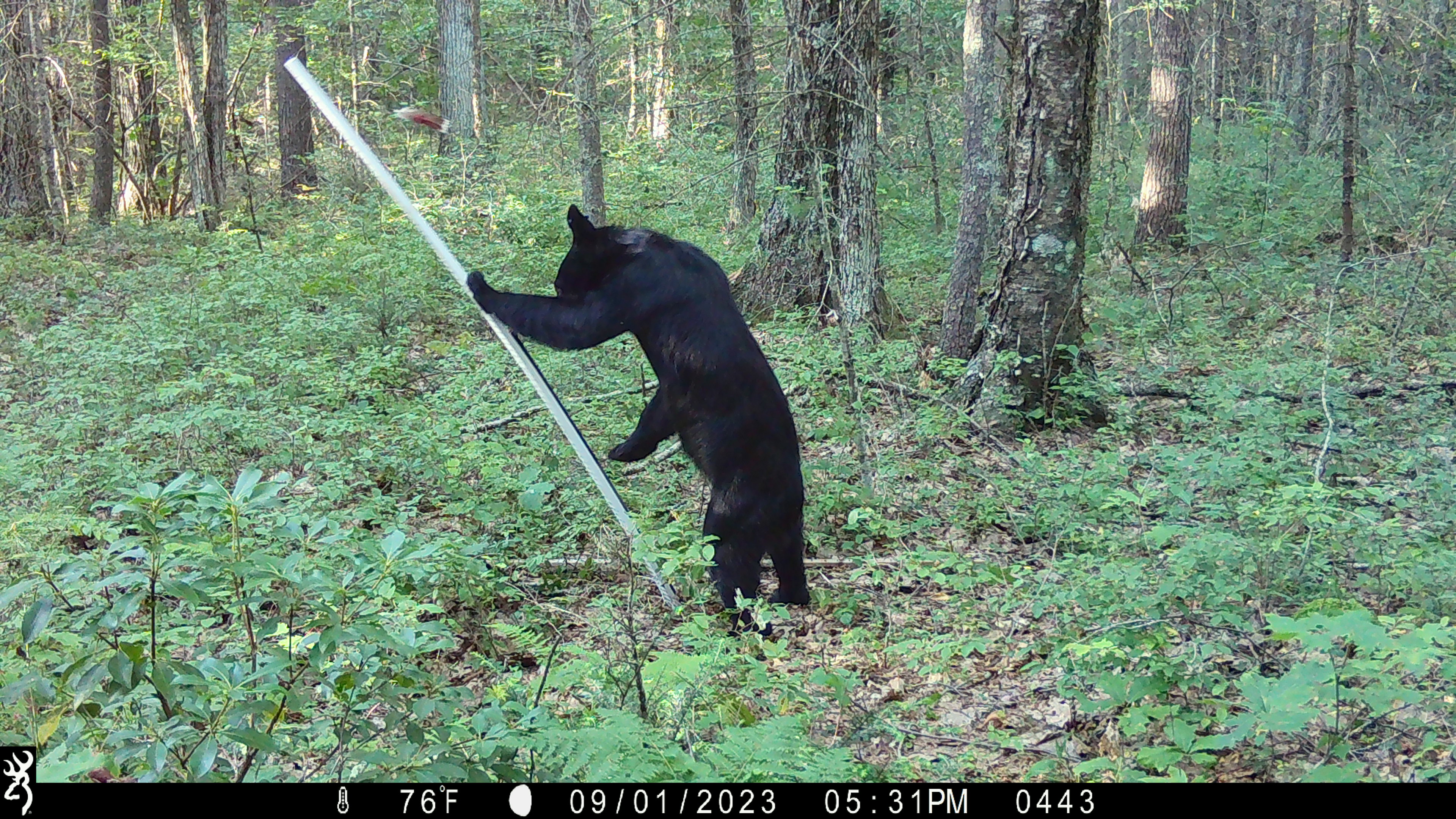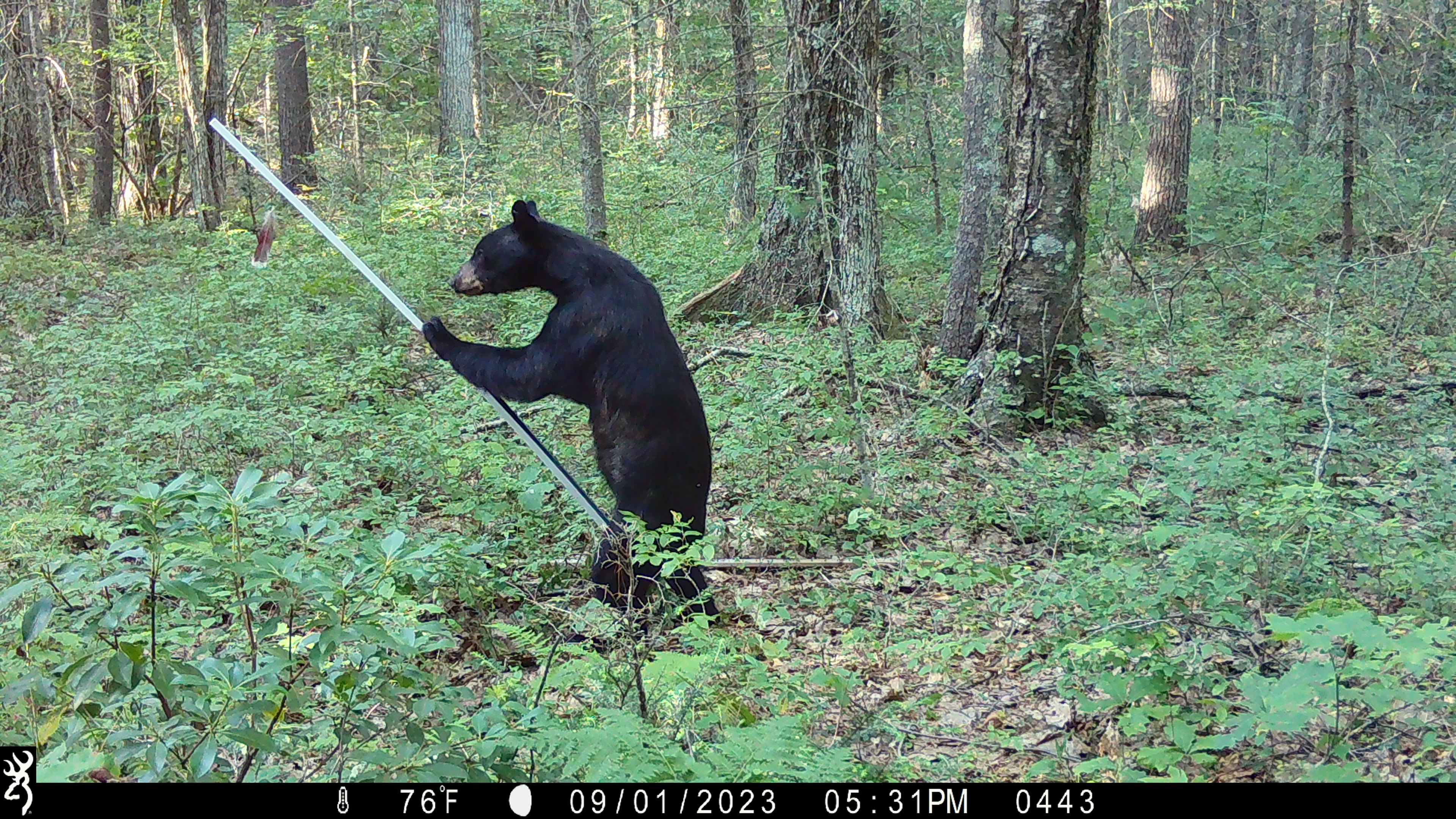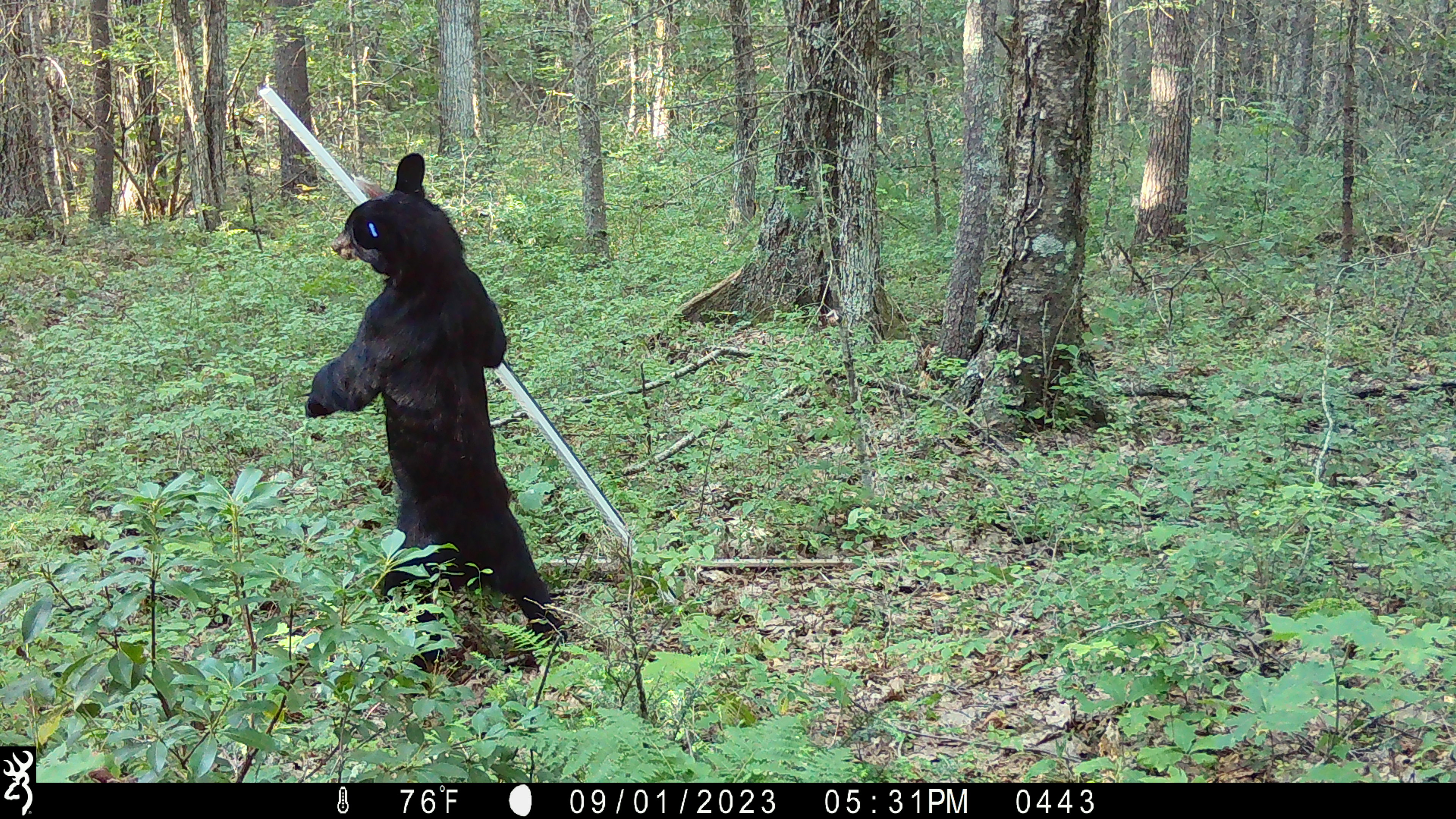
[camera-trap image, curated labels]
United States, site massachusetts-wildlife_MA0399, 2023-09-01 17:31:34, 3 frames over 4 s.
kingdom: Animalia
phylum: Chordata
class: Mammalia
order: Carnivora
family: Ursidae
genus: Ursus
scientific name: Ursus americanus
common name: black bear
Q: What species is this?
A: Black bear (Ursus americanus).